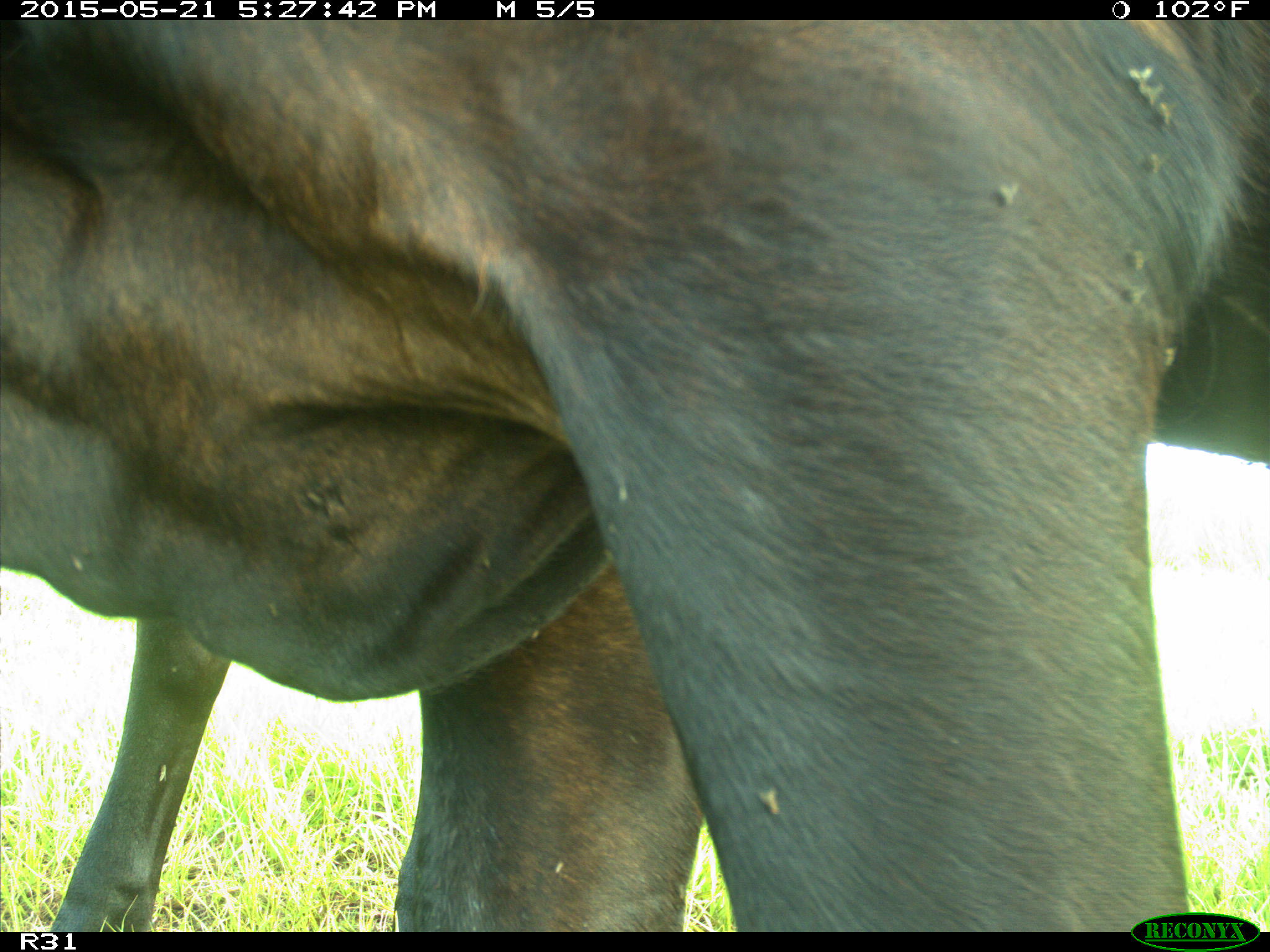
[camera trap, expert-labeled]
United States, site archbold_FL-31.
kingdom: Animalia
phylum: Chordata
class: Mammalia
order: Artiodactyla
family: Bovidae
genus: Bos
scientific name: Bos taurus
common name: domestic cow